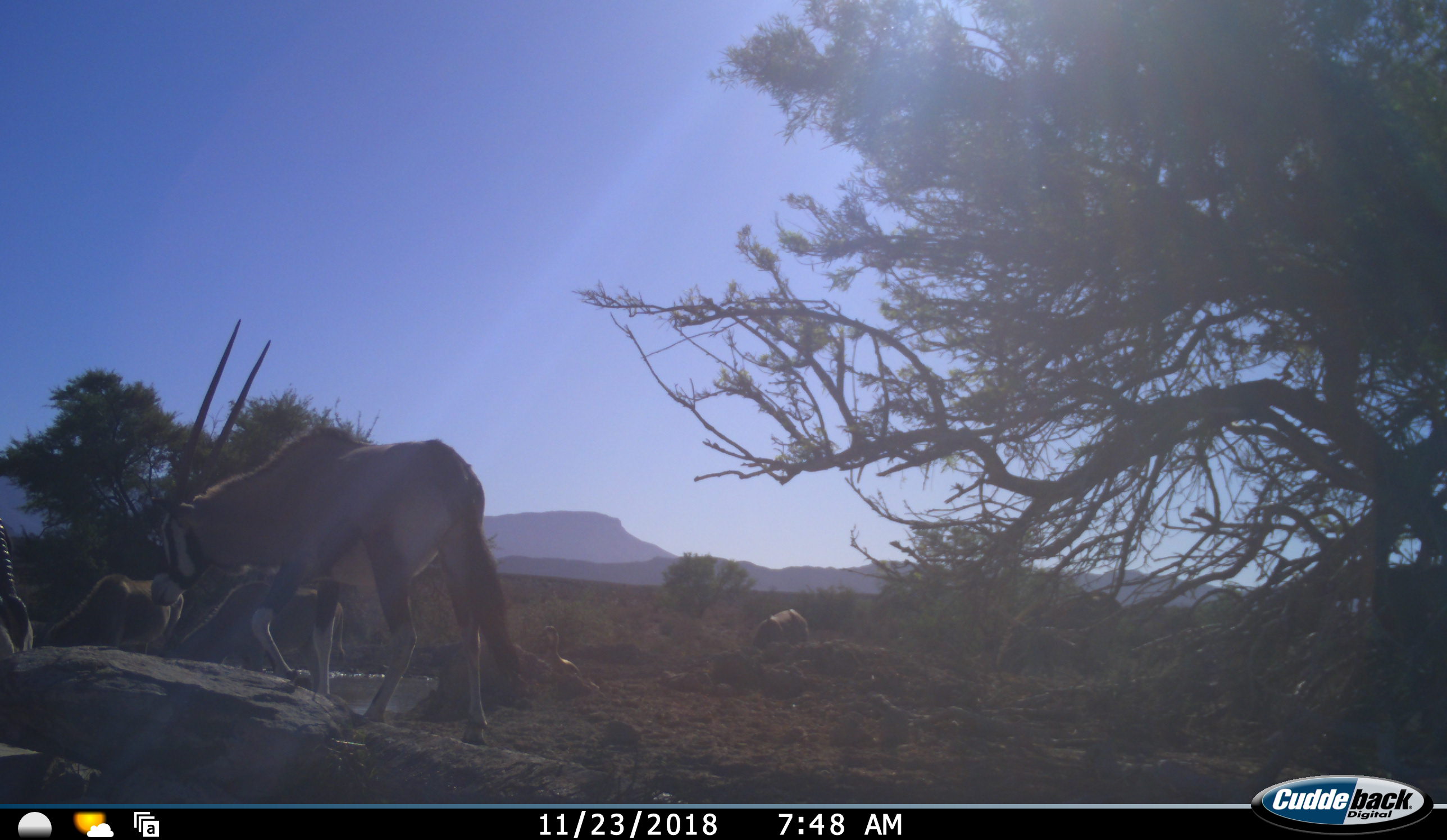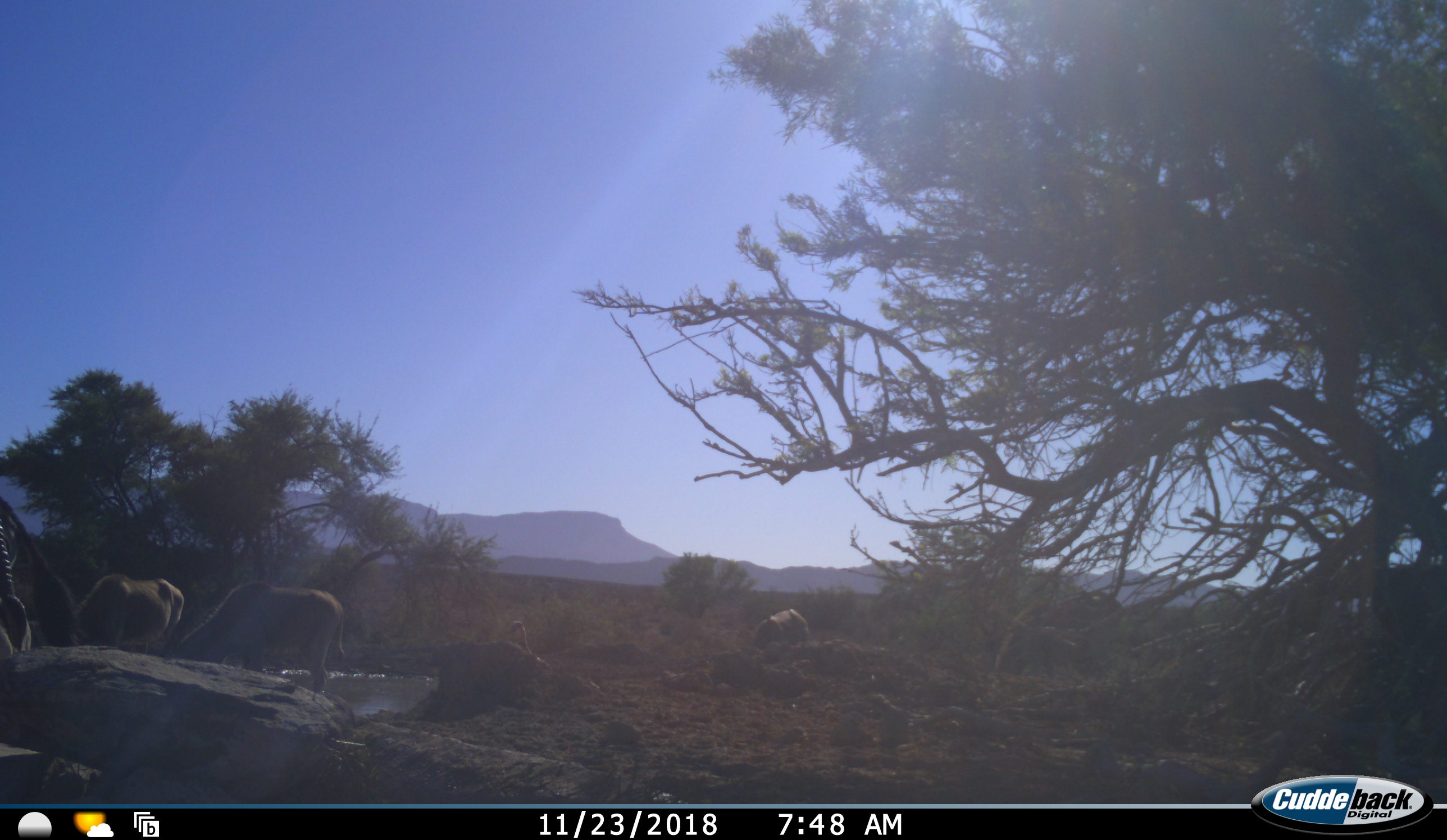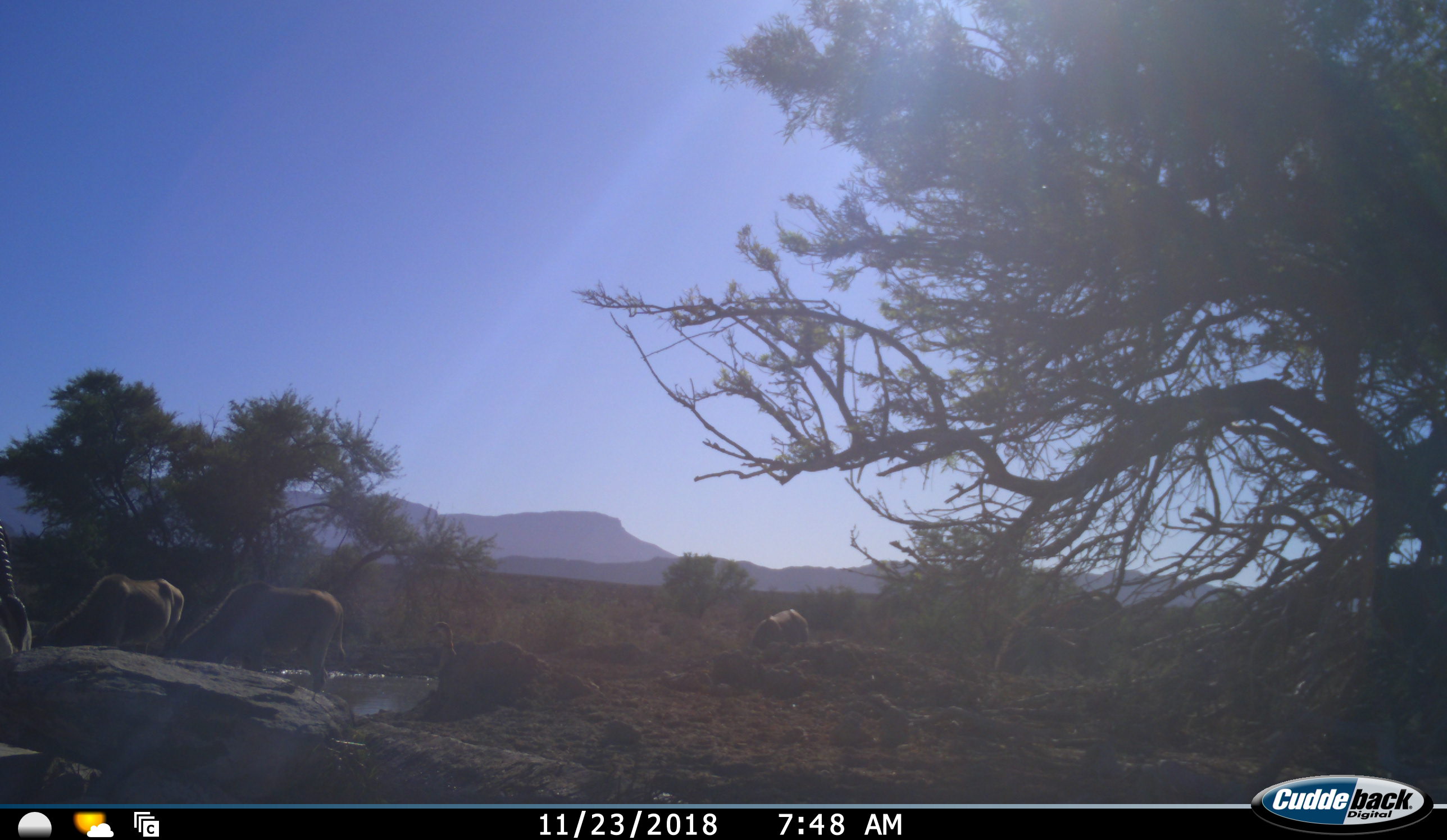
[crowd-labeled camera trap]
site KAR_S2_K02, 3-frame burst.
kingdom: Animalia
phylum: Chordata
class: Mammalia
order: Artiodactyla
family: Bovidae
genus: Oryx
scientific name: Oryx gazella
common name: gemsbok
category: oryx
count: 3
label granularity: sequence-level